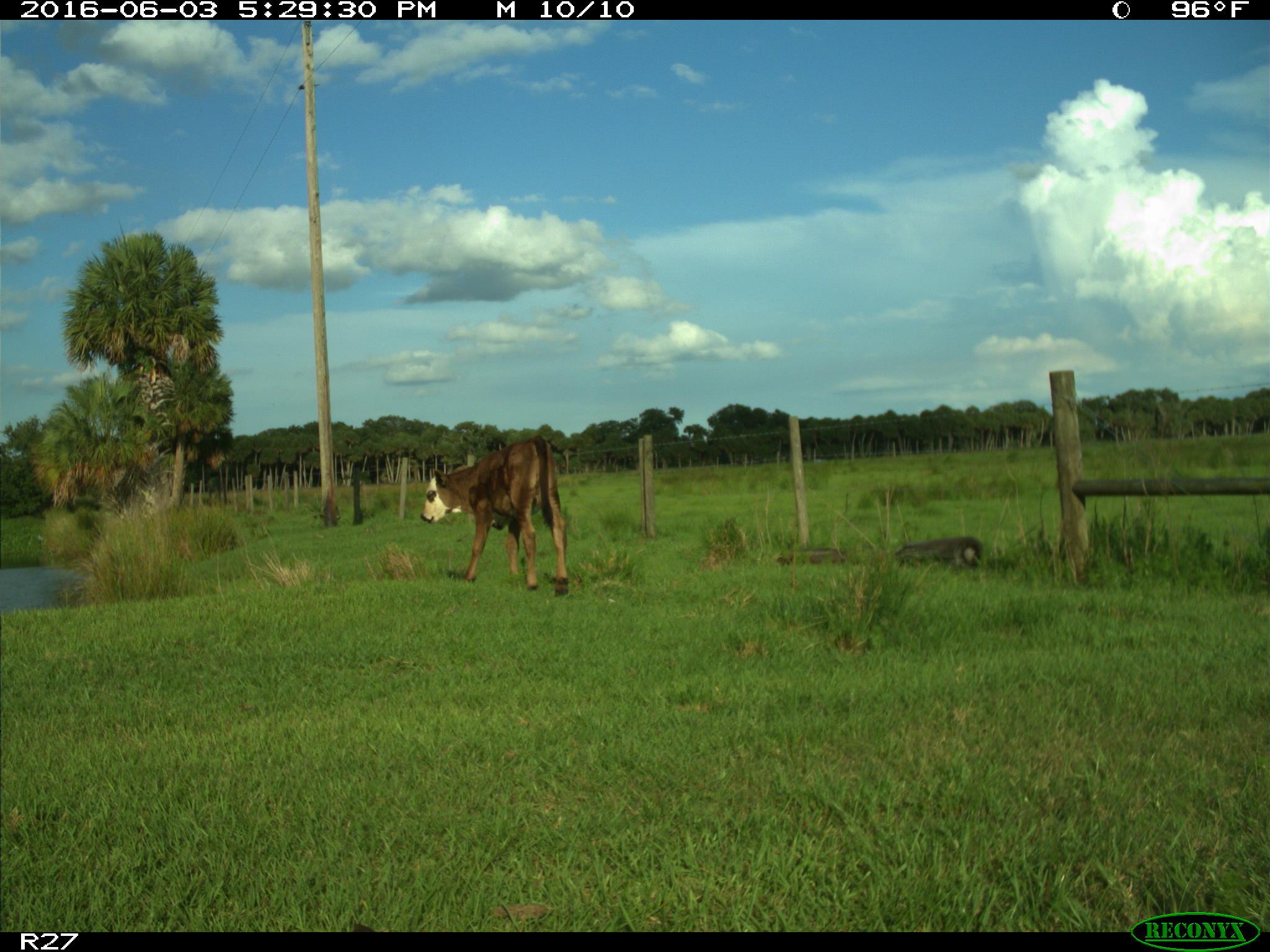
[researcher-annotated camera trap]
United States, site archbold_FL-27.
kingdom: Animalia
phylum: Chordata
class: Mammalia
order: Artiodactyla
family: Bovidae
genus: Bos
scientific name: Bos taurus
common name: domestic cow